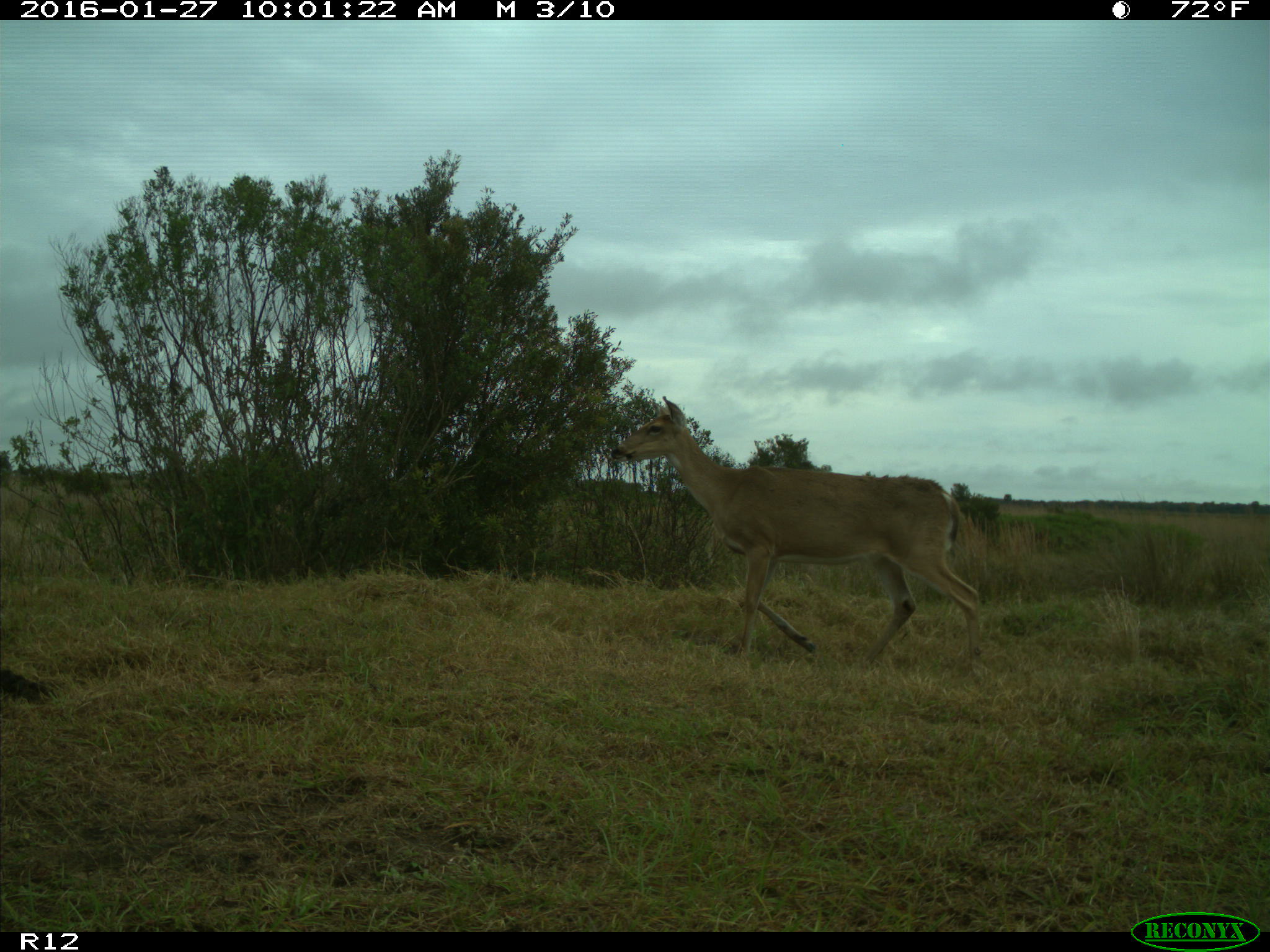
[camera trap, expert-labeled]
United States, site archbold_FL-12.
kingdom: Animalia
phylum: Chordata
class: Mammalia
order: Artiodactyla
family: Cervidae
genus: Odocoileus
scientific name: Odocoileus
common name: deer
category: unidentified deer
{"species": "unidentified deer (deer) (Odocoileus)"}